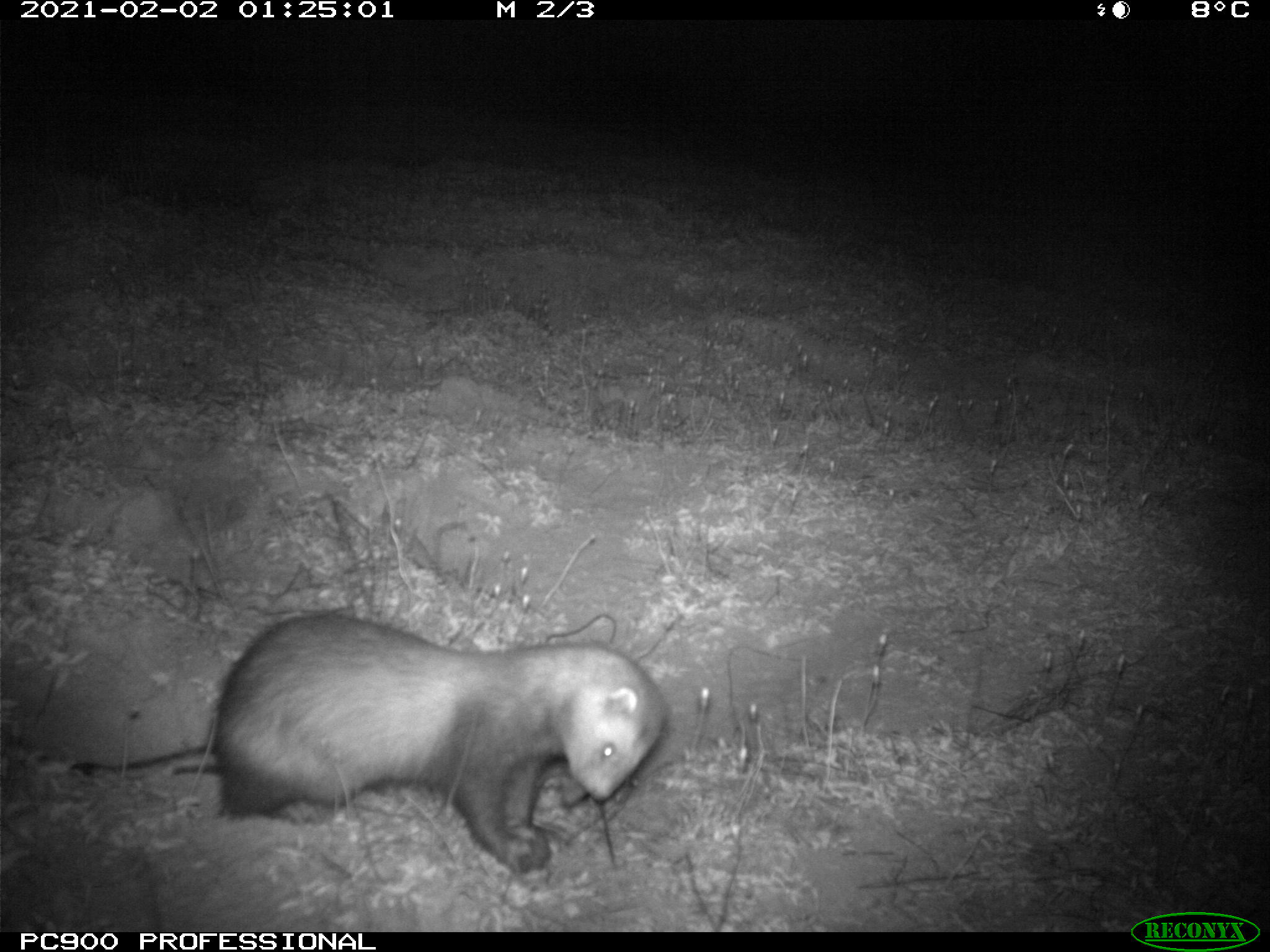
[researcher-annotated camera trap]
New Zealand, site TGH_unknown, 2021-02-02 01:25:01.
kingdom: Animalia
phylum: Chordata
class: Mammalia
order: Carnivora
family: Mustelidae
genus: Mustela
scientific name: Mustela furo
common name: ferret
Ferret (Mustela furo).